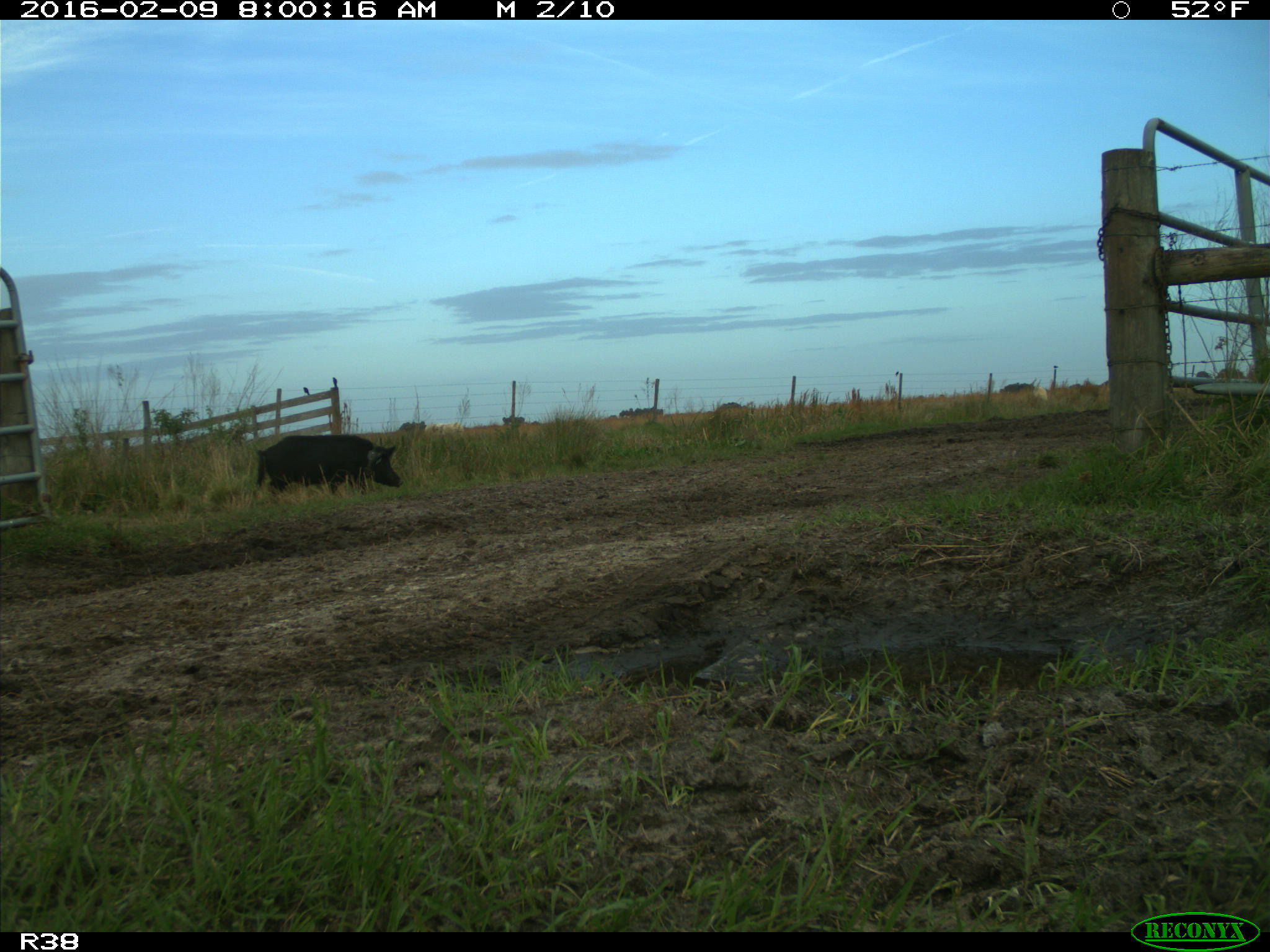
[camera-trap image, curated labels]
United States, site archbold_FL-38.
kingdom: Animalia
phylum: Chordata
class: Mammalia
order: Artiodactyla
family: Suidae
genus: Sus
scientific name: Sus scrofa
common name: wild boar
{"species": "Sus scrofa (wild boar)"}